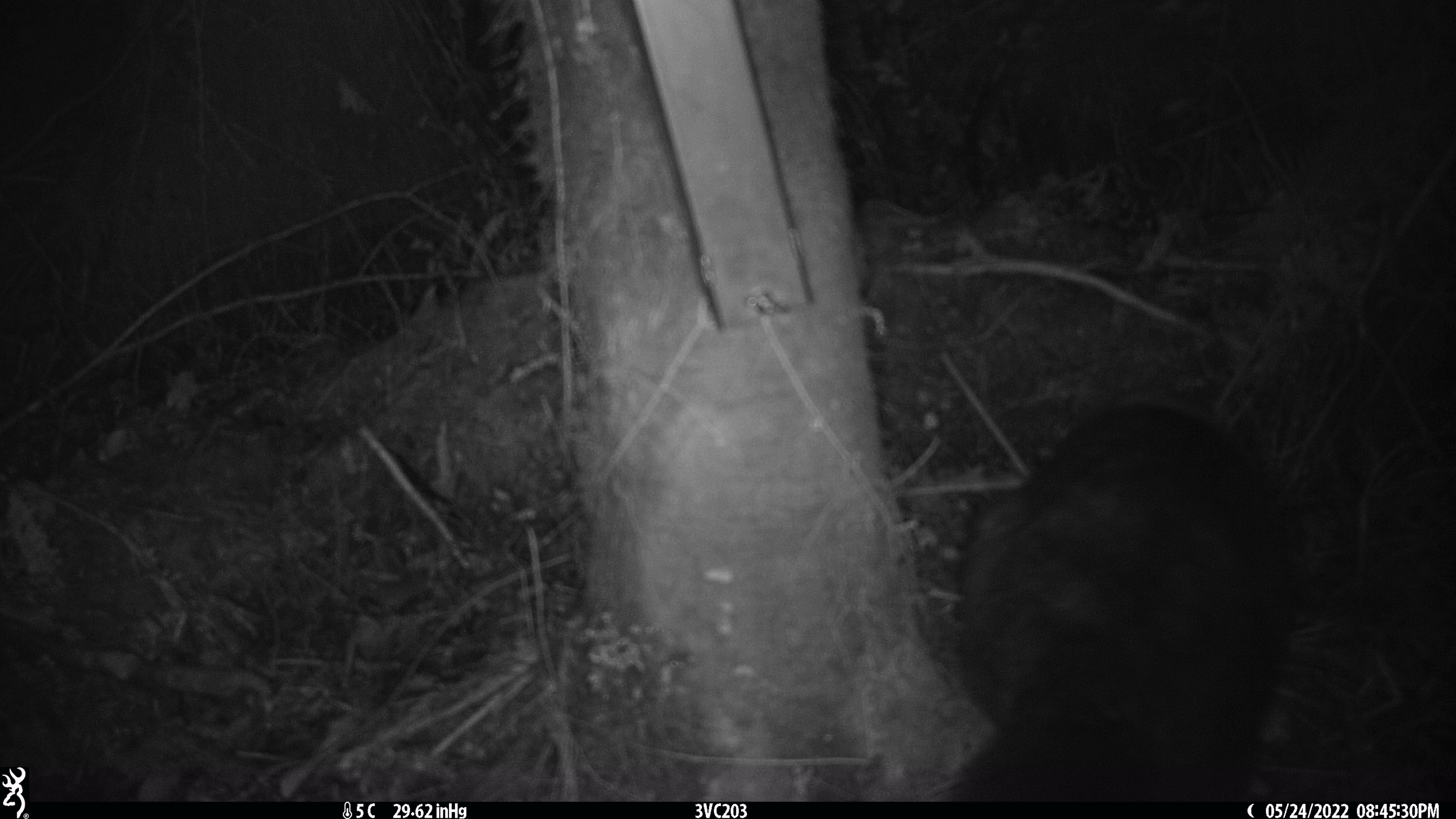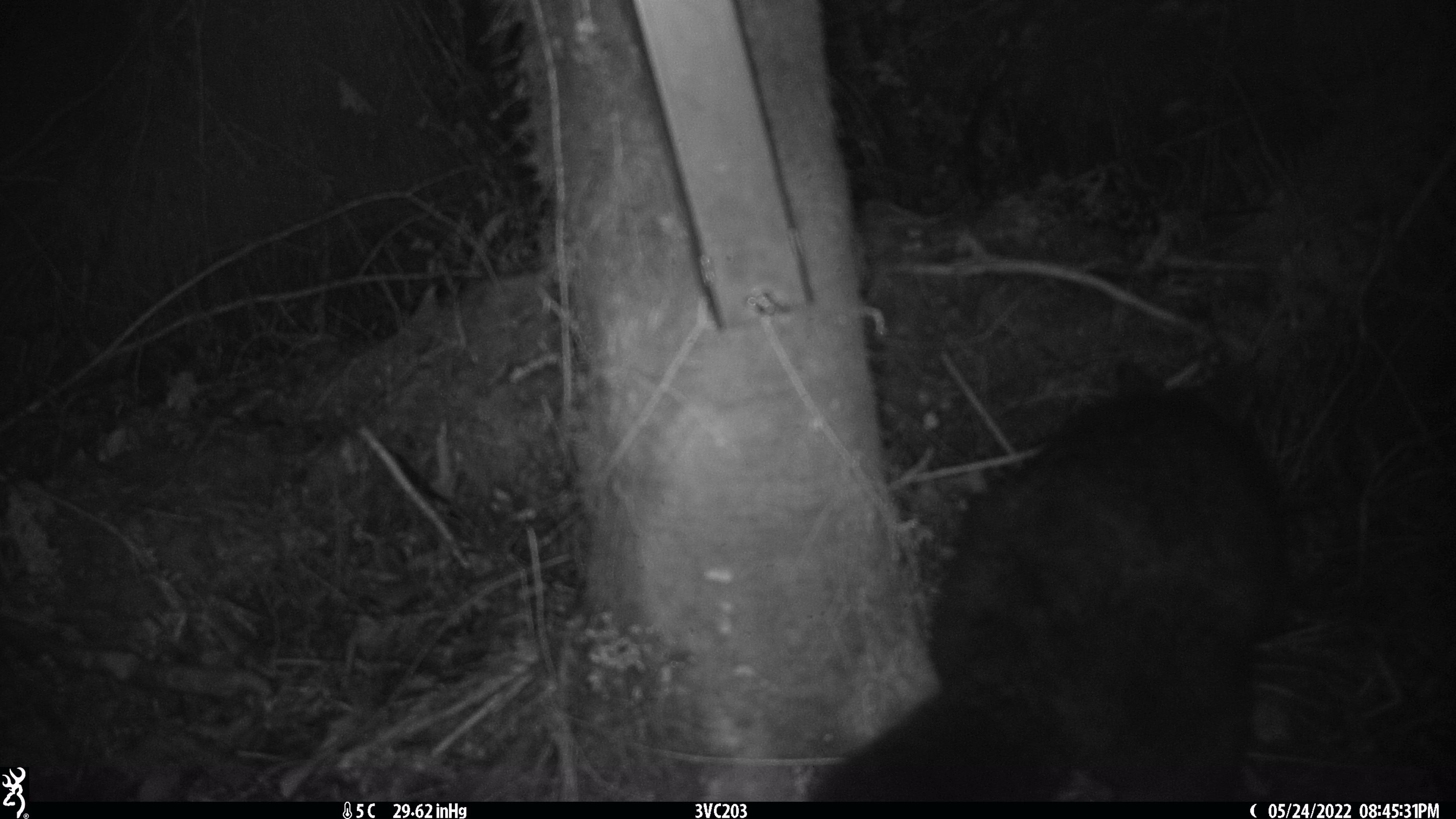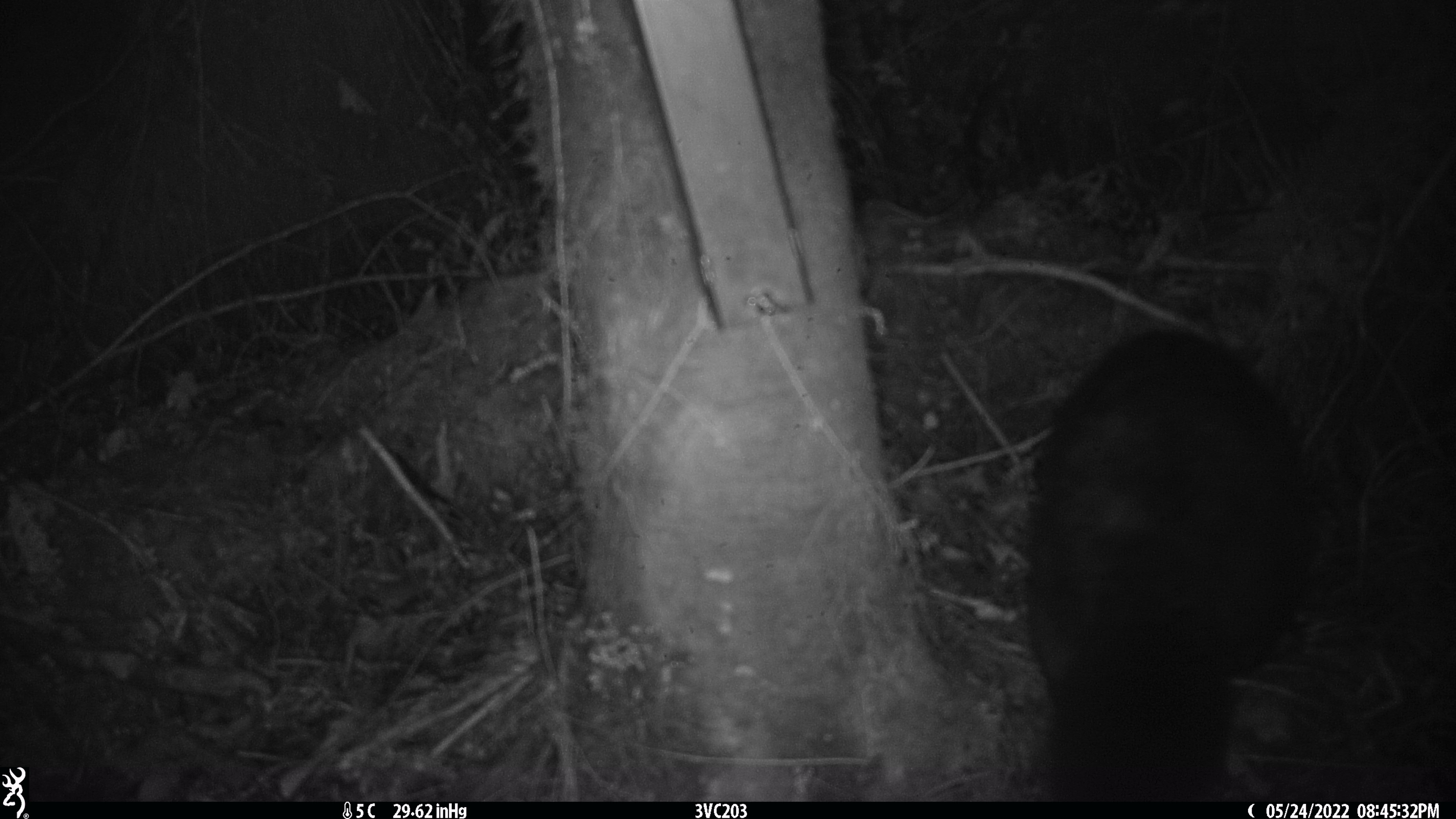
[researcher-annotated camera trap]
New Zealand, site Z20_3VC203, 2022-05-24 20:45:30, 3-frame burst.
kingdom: Animalia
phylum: Chordata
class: Mammalia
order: Diprotodontia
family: Phalangeridae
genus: Trichosurus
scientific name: Trichosurus vulpecula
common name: common brushtail possum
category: possum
Possum (common brushtail possum) (Trichosurus vulpecula).